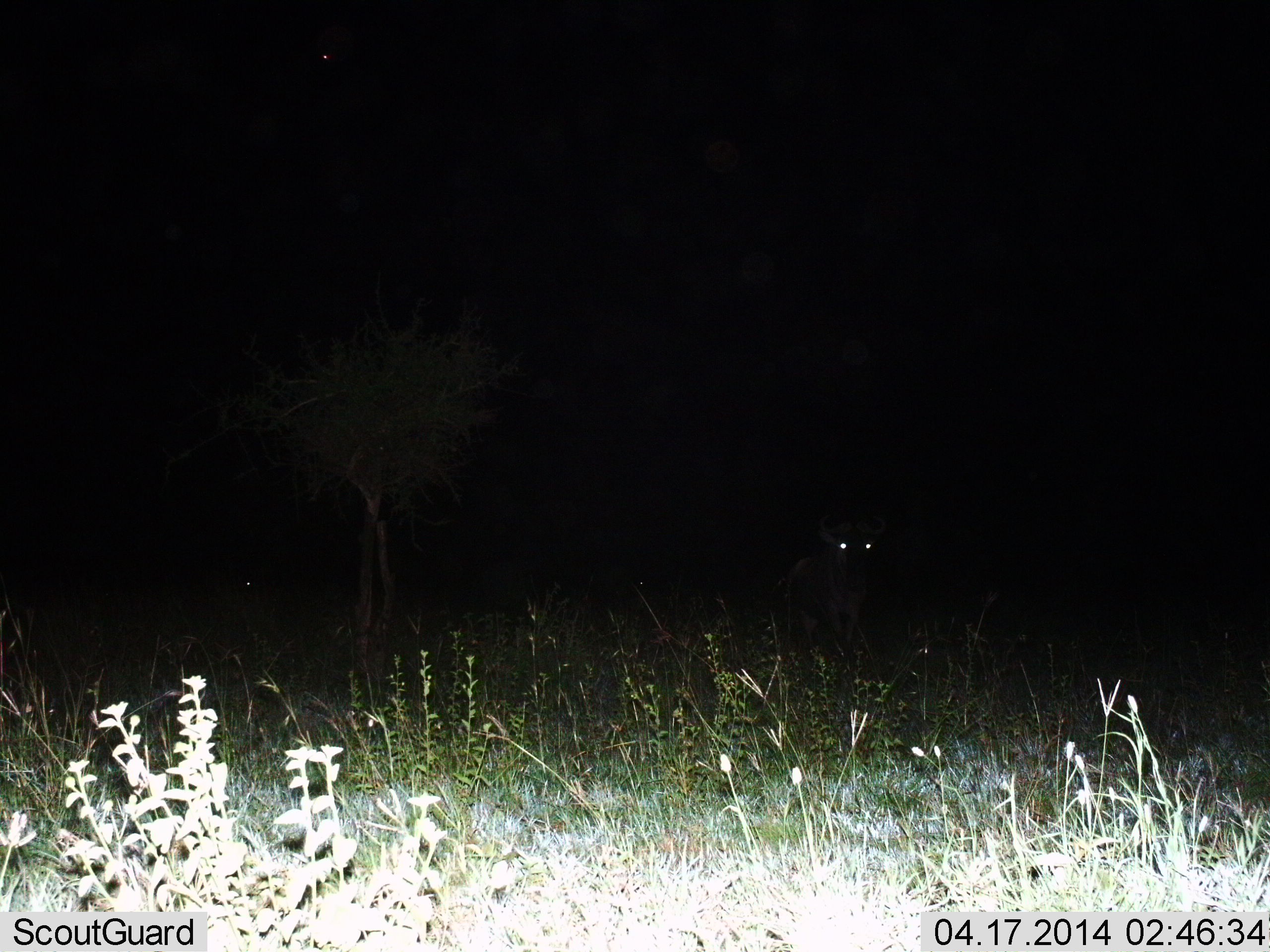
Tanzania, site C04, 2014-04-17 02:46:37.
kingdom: Animalia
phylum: Chordata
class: Mammalia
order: Artiodactyla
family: Bovidae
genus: Connochaetes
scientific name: Connochaetes taurinus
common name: blue wildebeest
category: wildebeest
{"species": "wildebeest (blue wildebeest) (Connochaetes taurinus)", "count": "1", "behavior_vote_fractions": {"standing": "91%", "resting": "0%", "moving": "9%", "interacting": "0%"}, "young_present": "0%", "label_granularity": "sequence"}